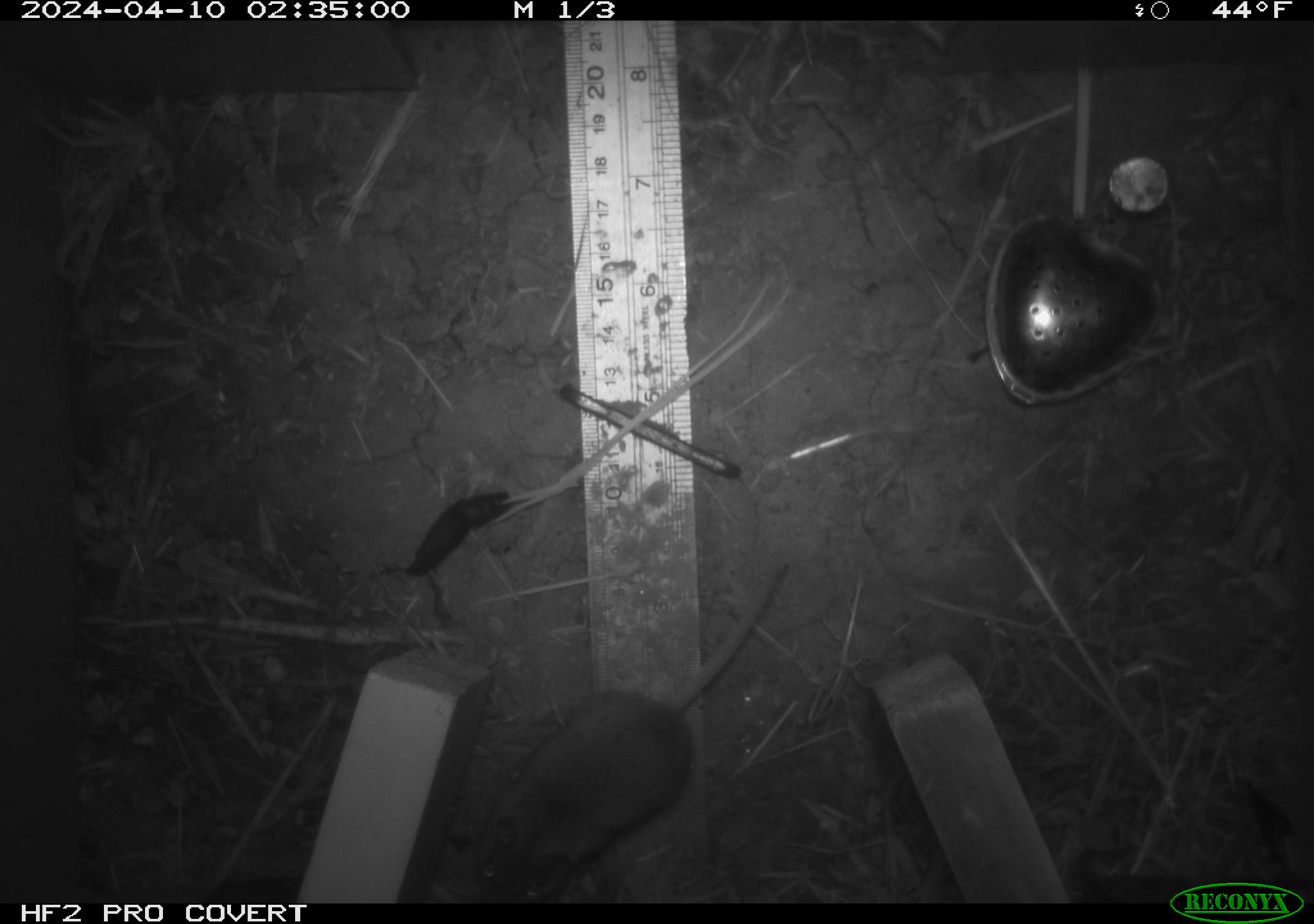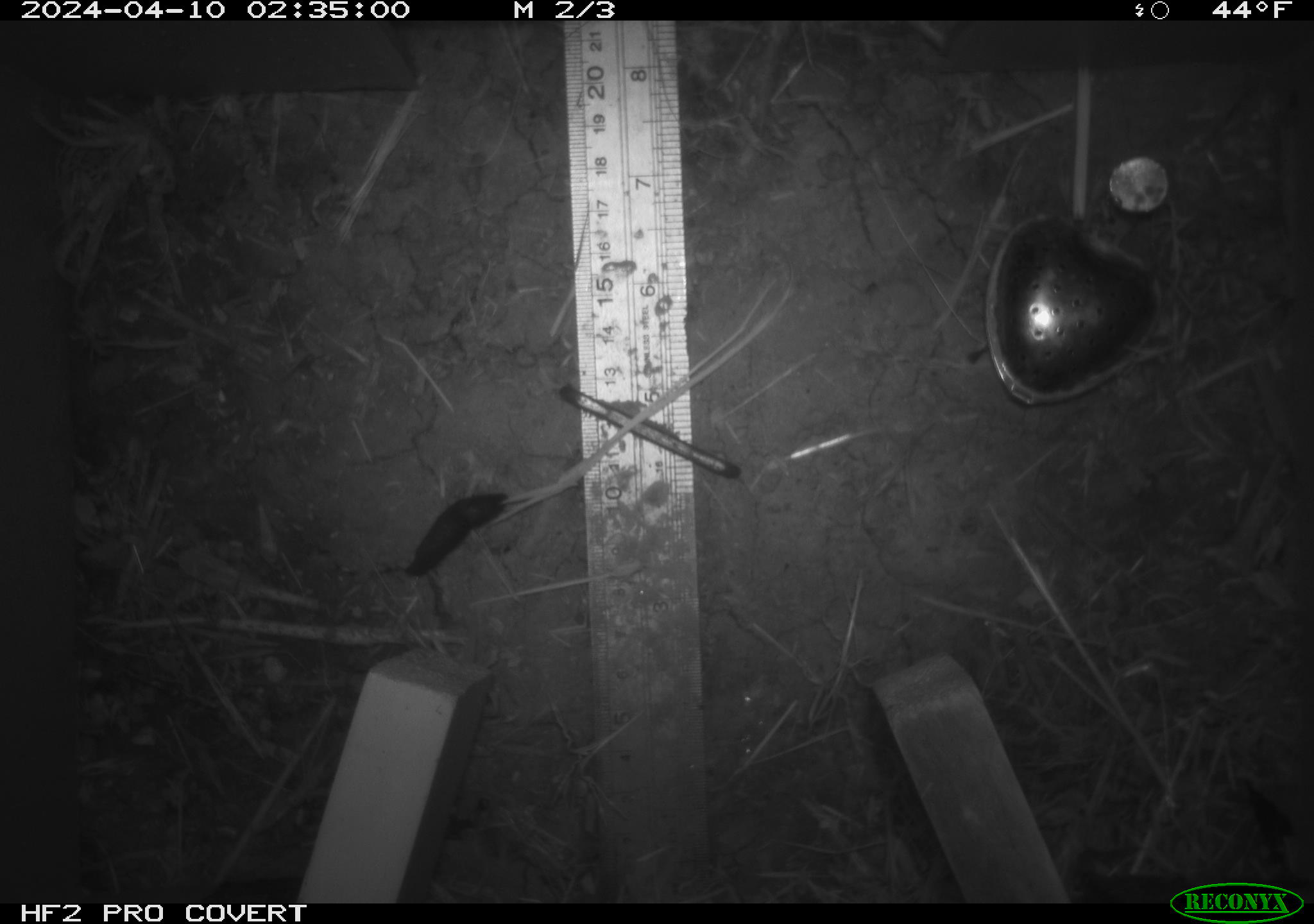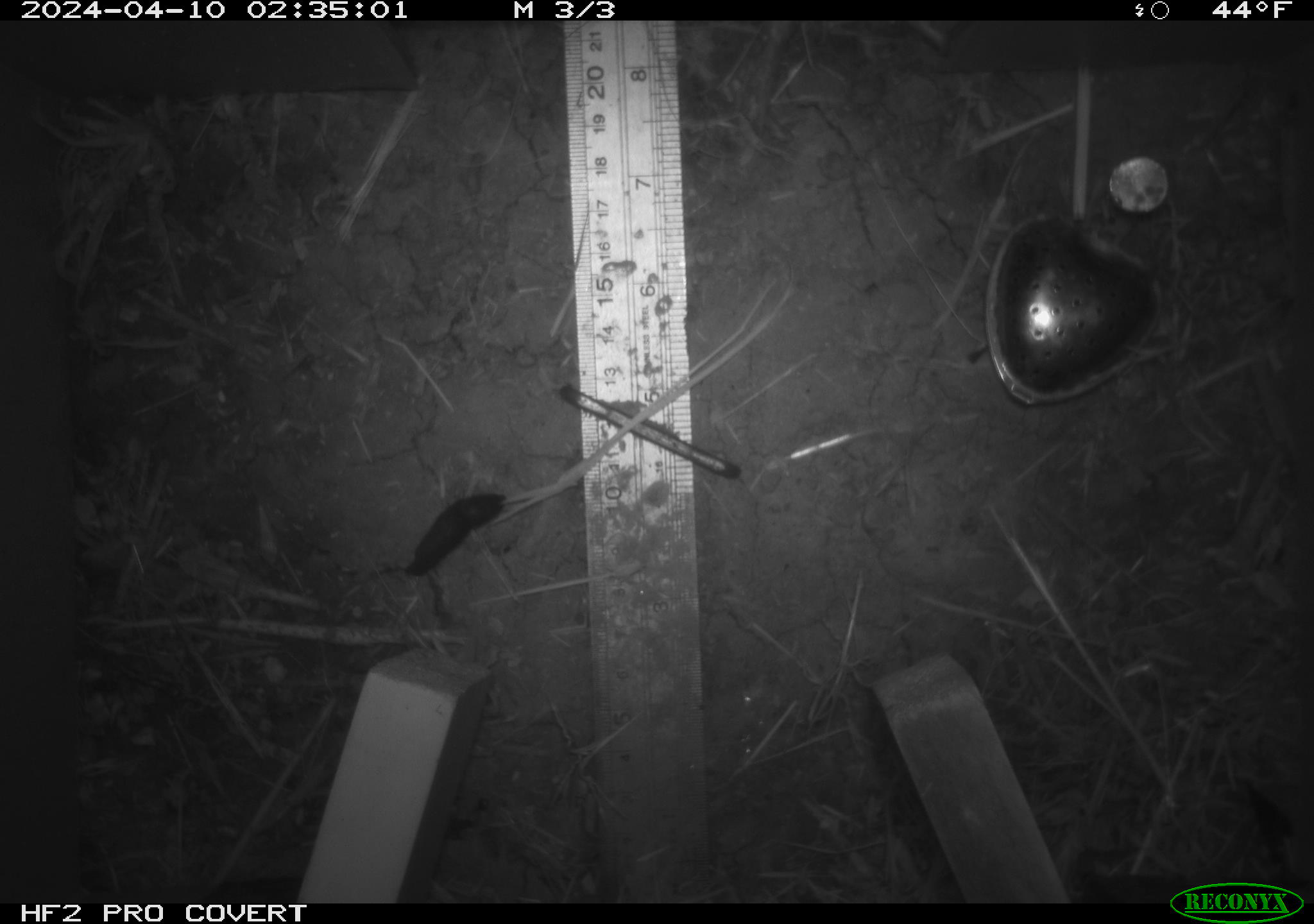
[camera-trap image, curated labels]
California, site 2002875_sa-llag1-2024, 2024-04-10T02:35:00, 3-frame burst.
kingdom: Animalia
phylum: Chordata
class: Mammalia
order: Rodentia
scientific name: Rodentia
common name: mouse species